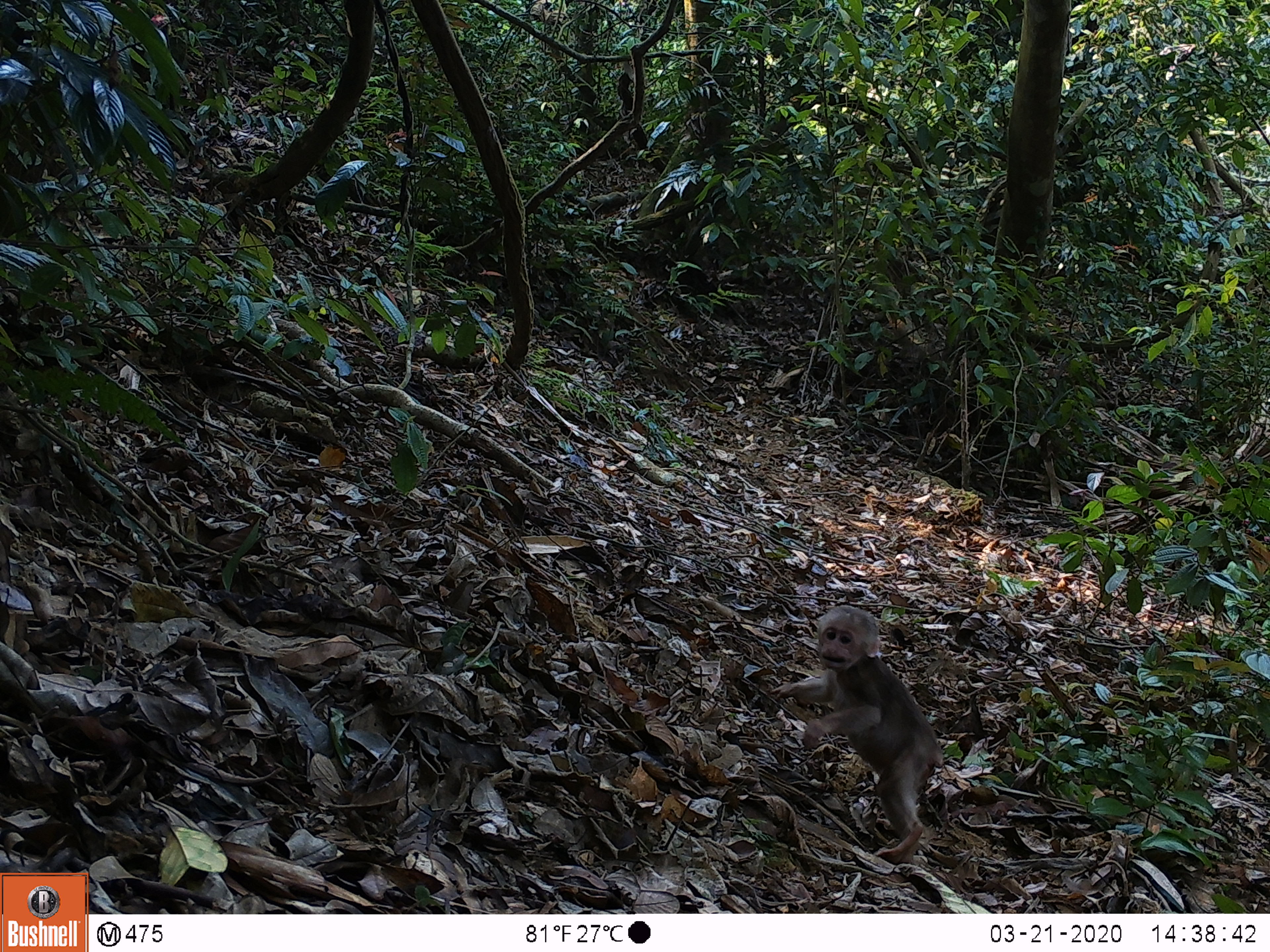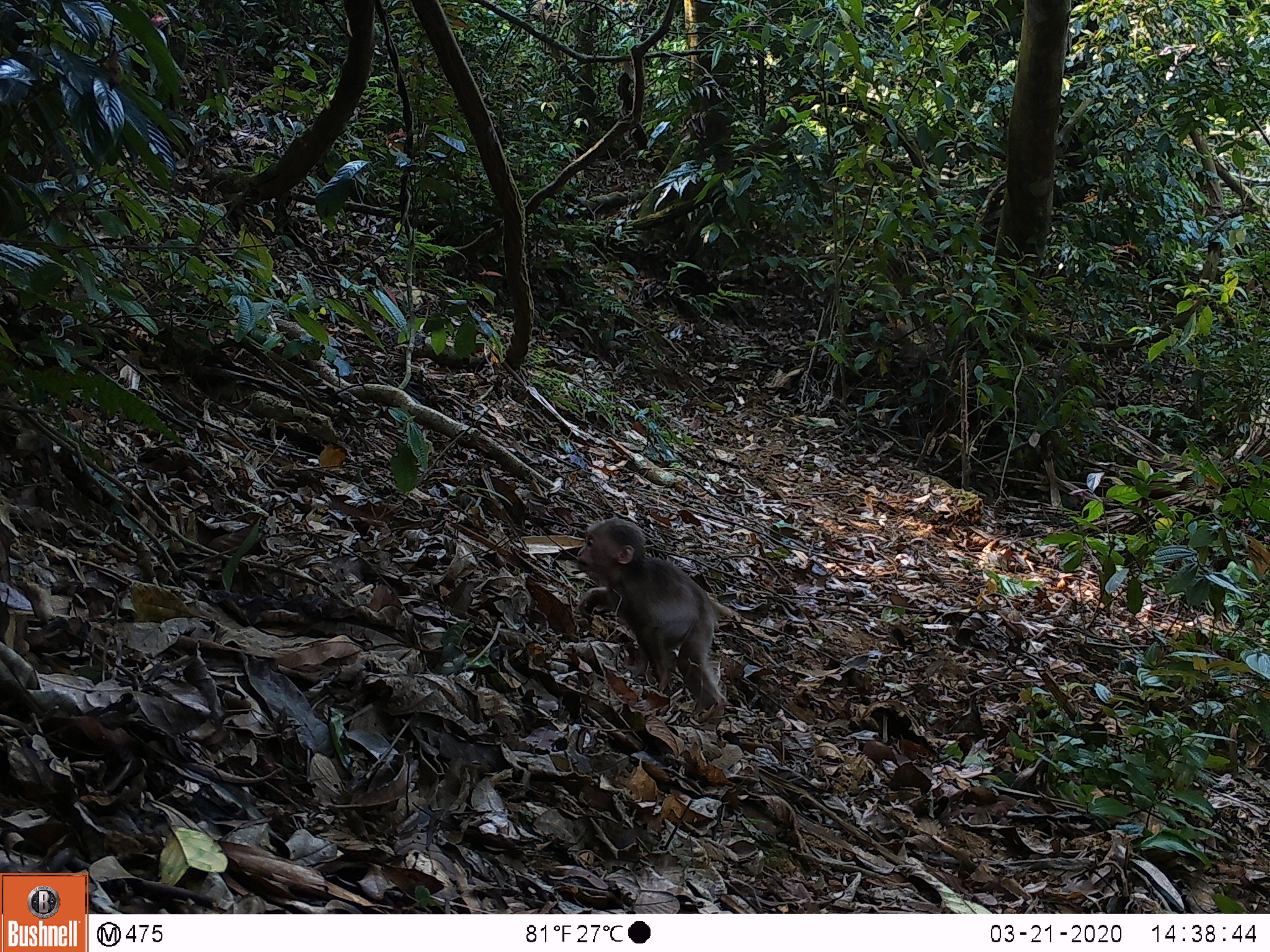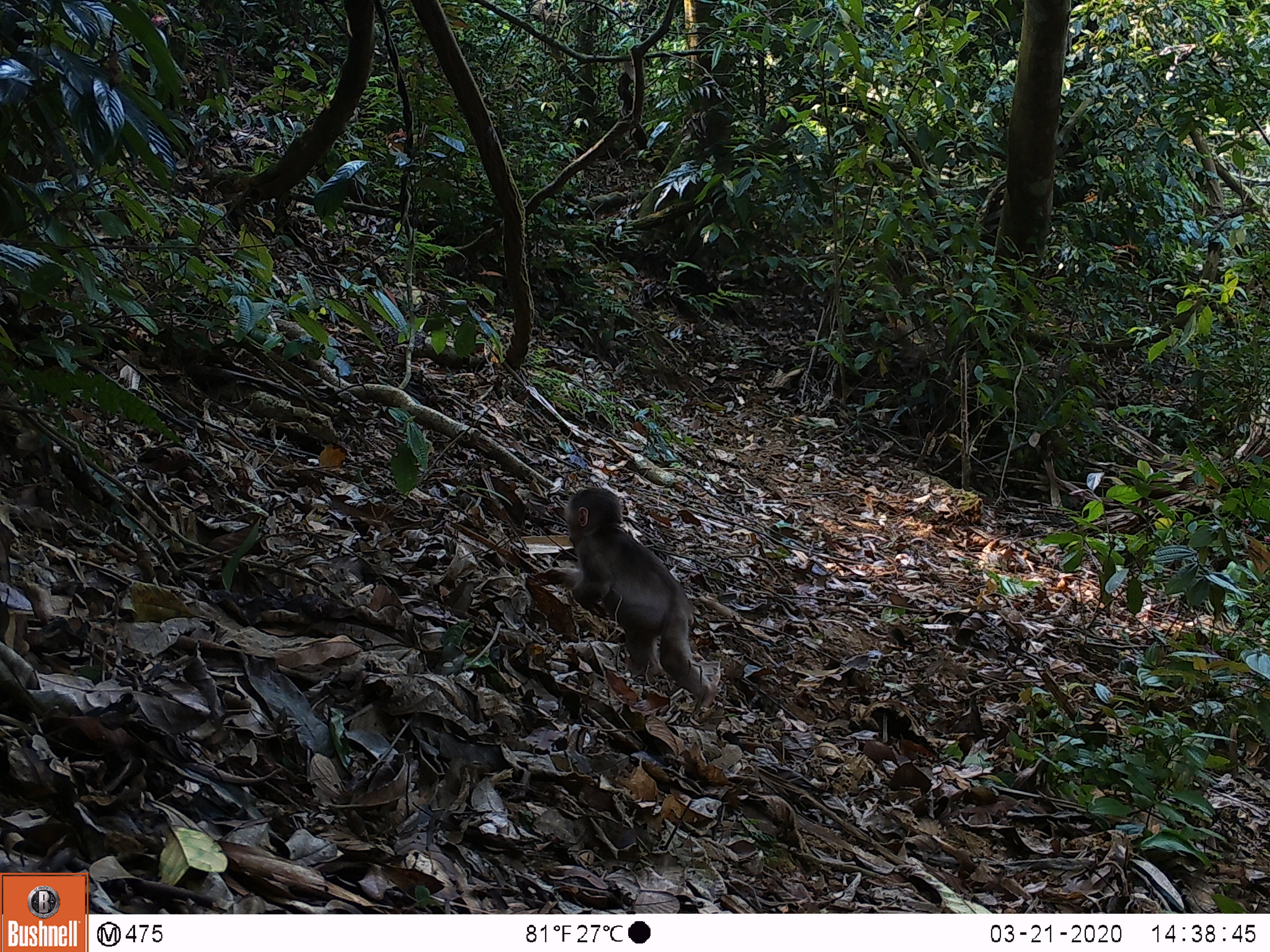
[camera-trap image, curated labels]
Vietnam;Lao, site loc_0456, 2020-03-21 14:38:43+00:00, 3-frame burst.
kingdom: Animalia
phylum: Chordata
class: Mammalia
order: Primates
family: Cercopithecidae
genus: Macaca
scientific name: Macaca arctoides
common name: stump-tailed macaque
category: stump tailed macaque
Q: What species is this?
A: Stump tailed macaque (stump-tailed macaque) (Macaca arctoides).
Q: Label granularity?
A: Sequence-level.